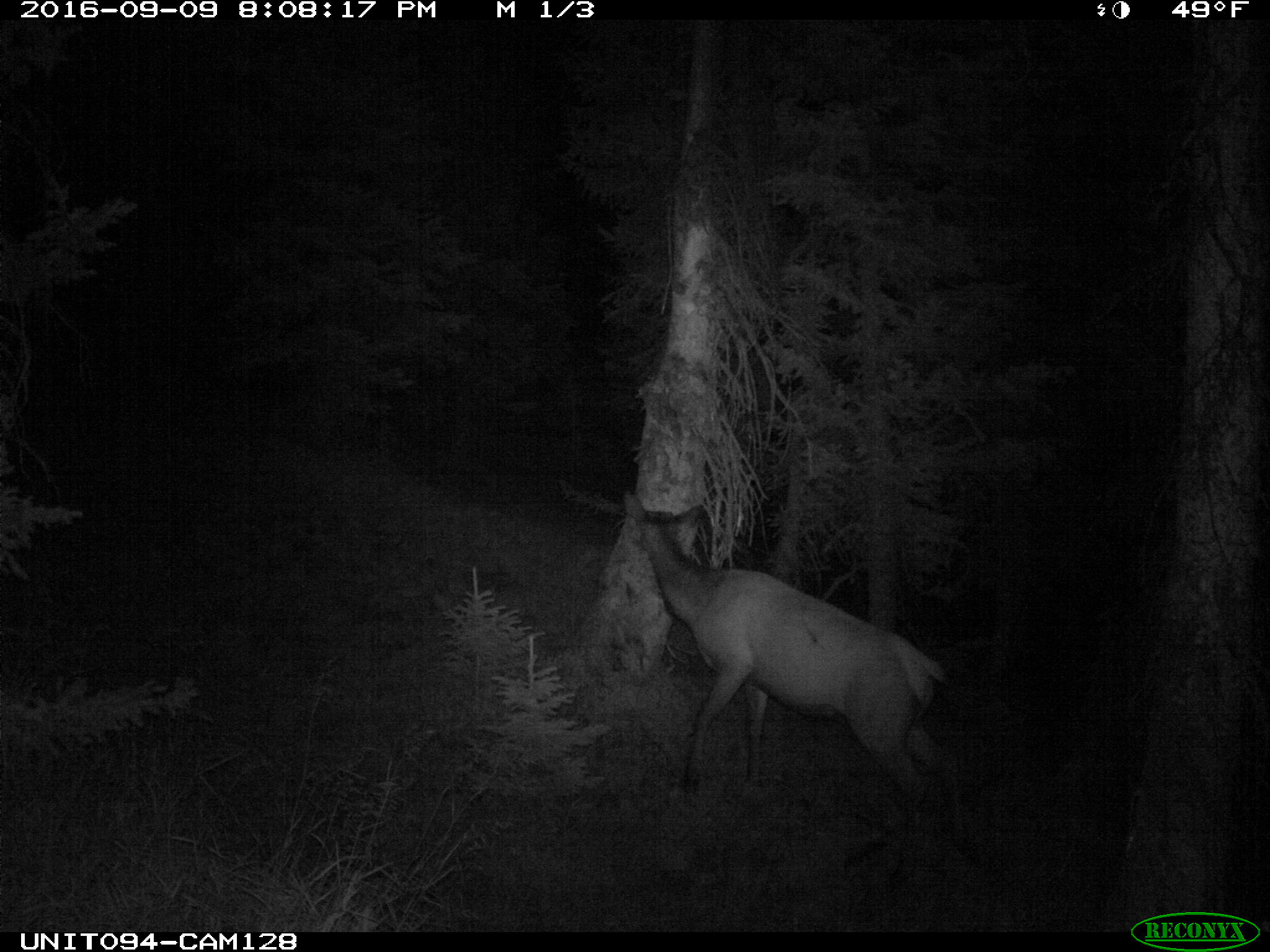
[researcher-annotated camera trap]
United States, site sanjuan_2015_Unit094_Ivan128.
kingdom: Animalia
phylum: Chordata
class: Mammalia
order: Artiodactyla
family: Cervidae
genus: Cervus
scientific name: Cervus elaphus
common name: red deer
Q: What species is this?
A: Cervus elaphus (red deer).